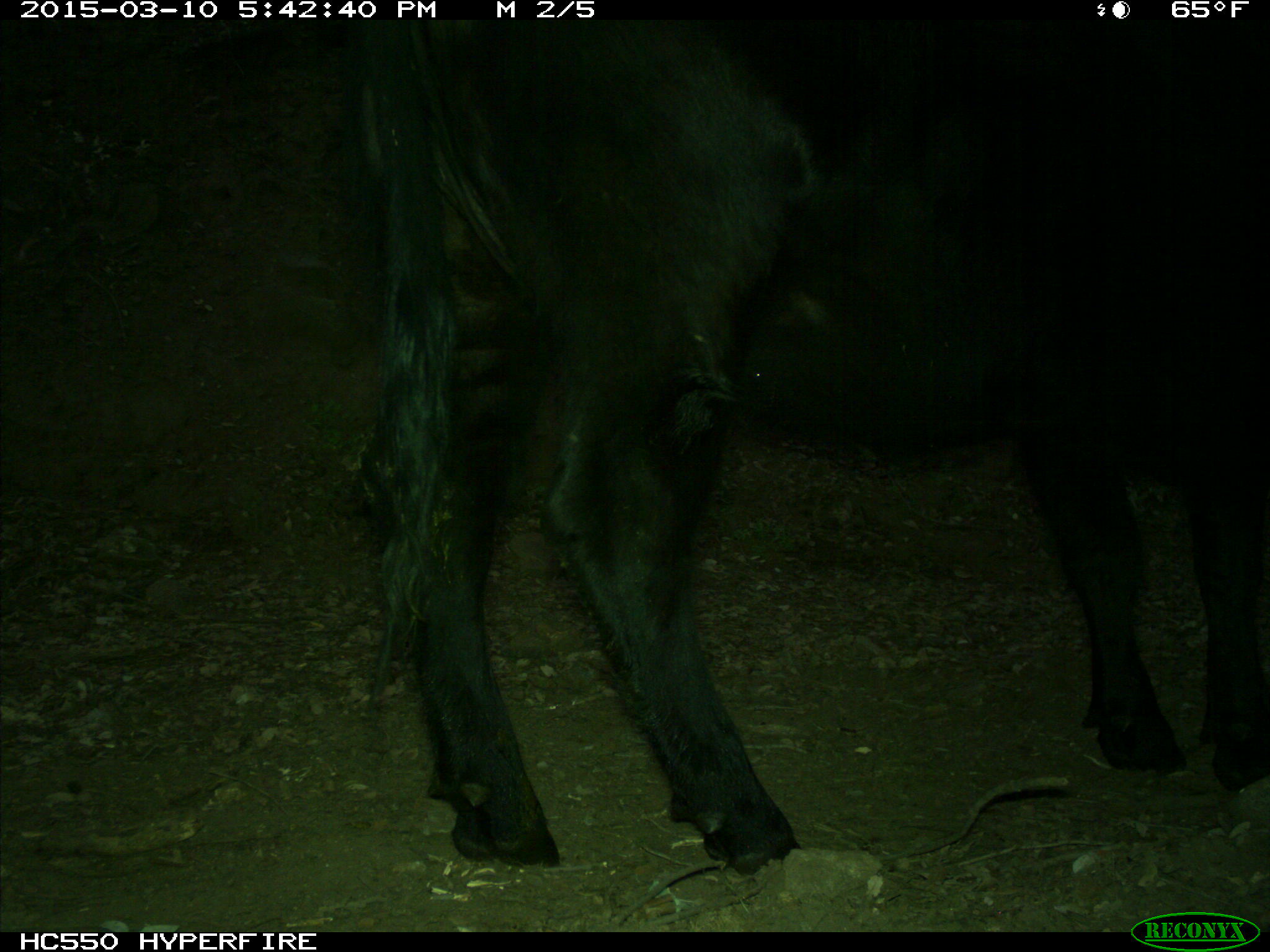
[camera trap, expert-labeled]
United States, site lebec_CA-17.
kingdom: Animalia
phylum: Chordata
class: Mammalia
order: Artiodactyla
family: Bovidae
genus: Bos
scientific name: Bos taurus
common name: domestic cow